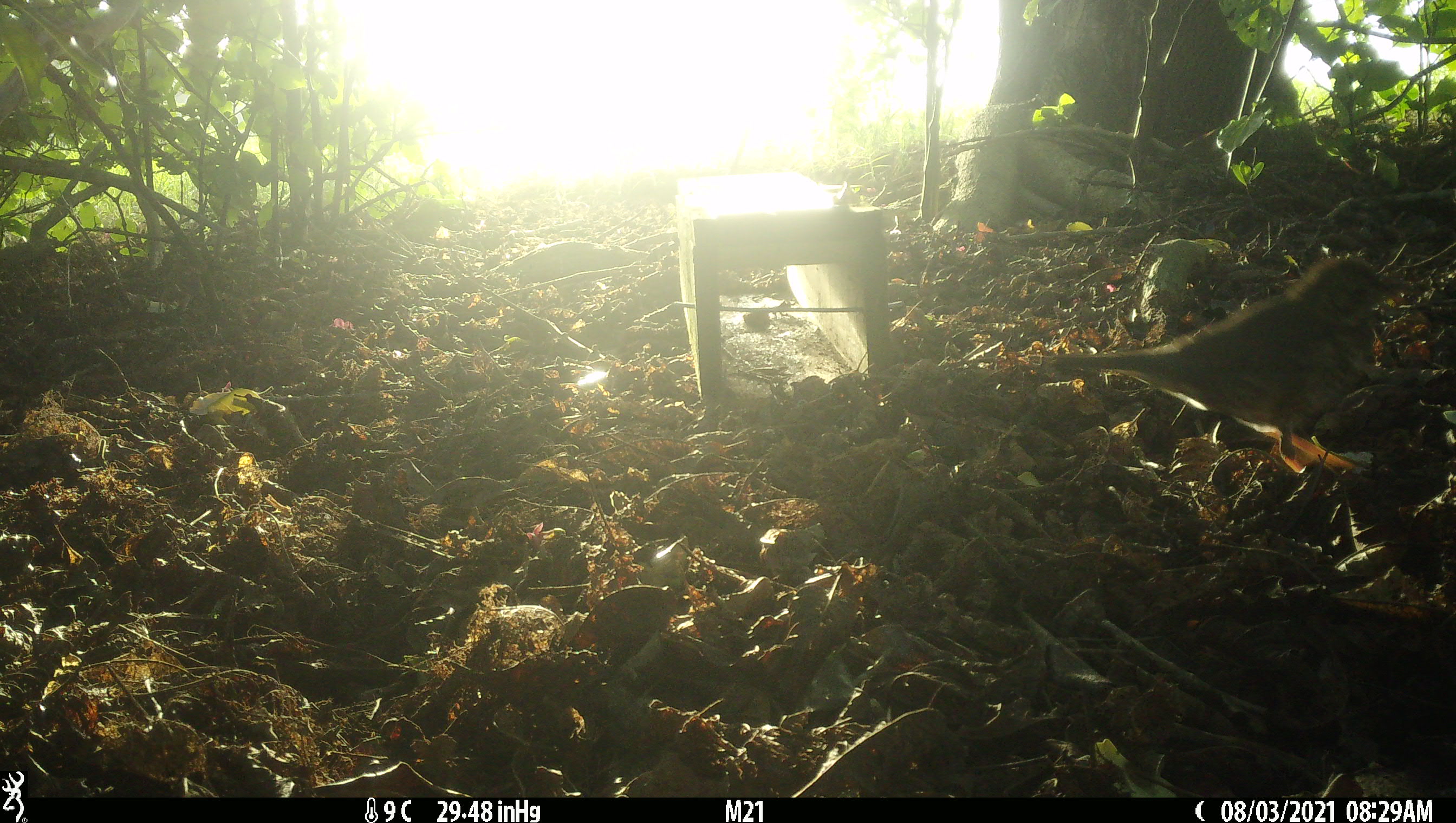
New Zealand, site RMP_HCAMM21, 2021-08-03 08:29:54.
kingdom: Animalia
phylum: Chordata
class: Aves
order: Passeriformes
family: Turdidae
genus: Turdus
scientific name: Turdus philomelos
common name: song thrush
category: thrush